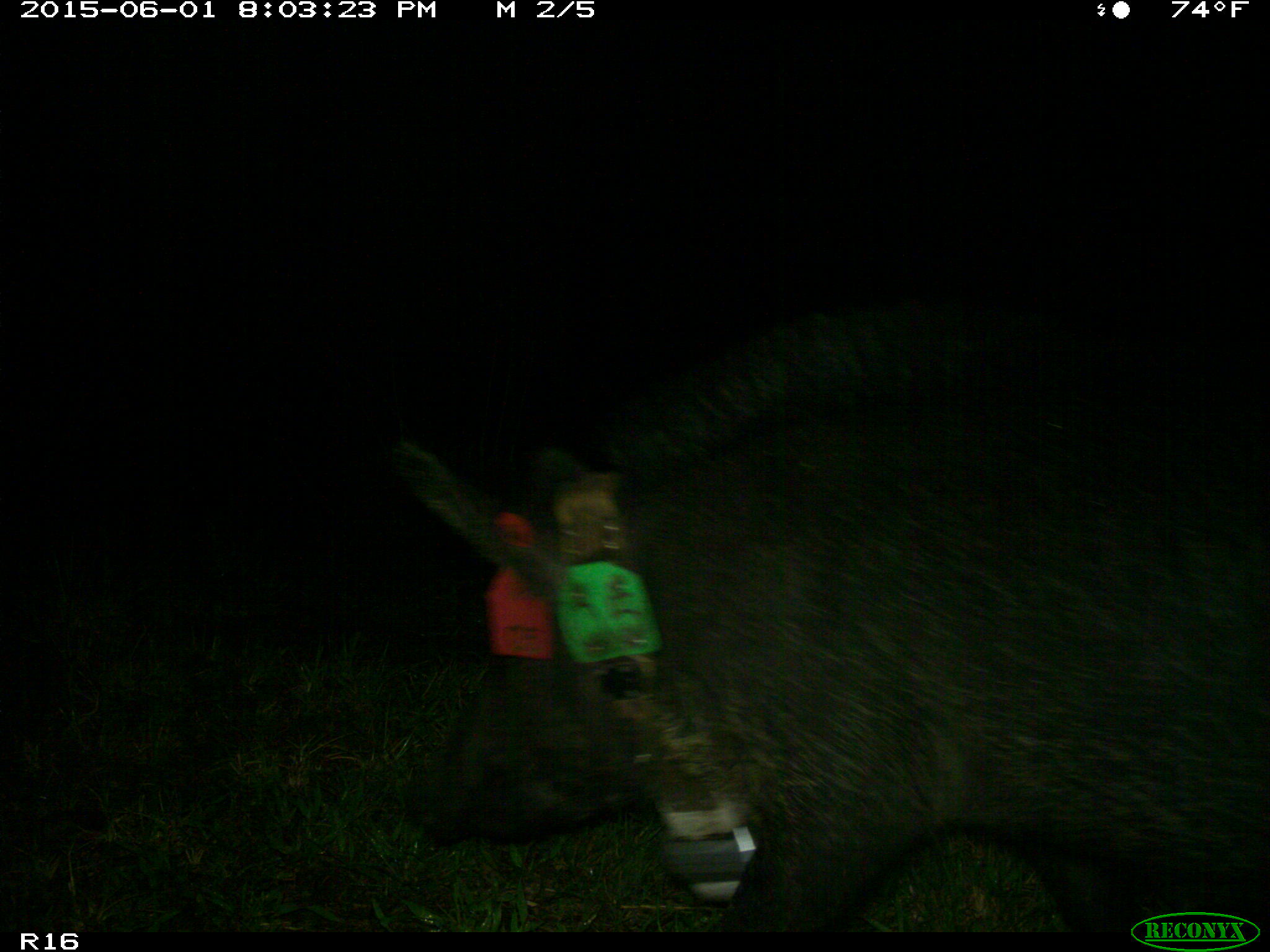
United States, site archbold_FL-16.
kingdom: Animalia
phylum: Chordata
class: Mammalia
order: Artiodactyla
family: Suidae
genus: Sus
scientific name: Sus scrofa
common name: wild boar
Sus scrofa (wild boar).